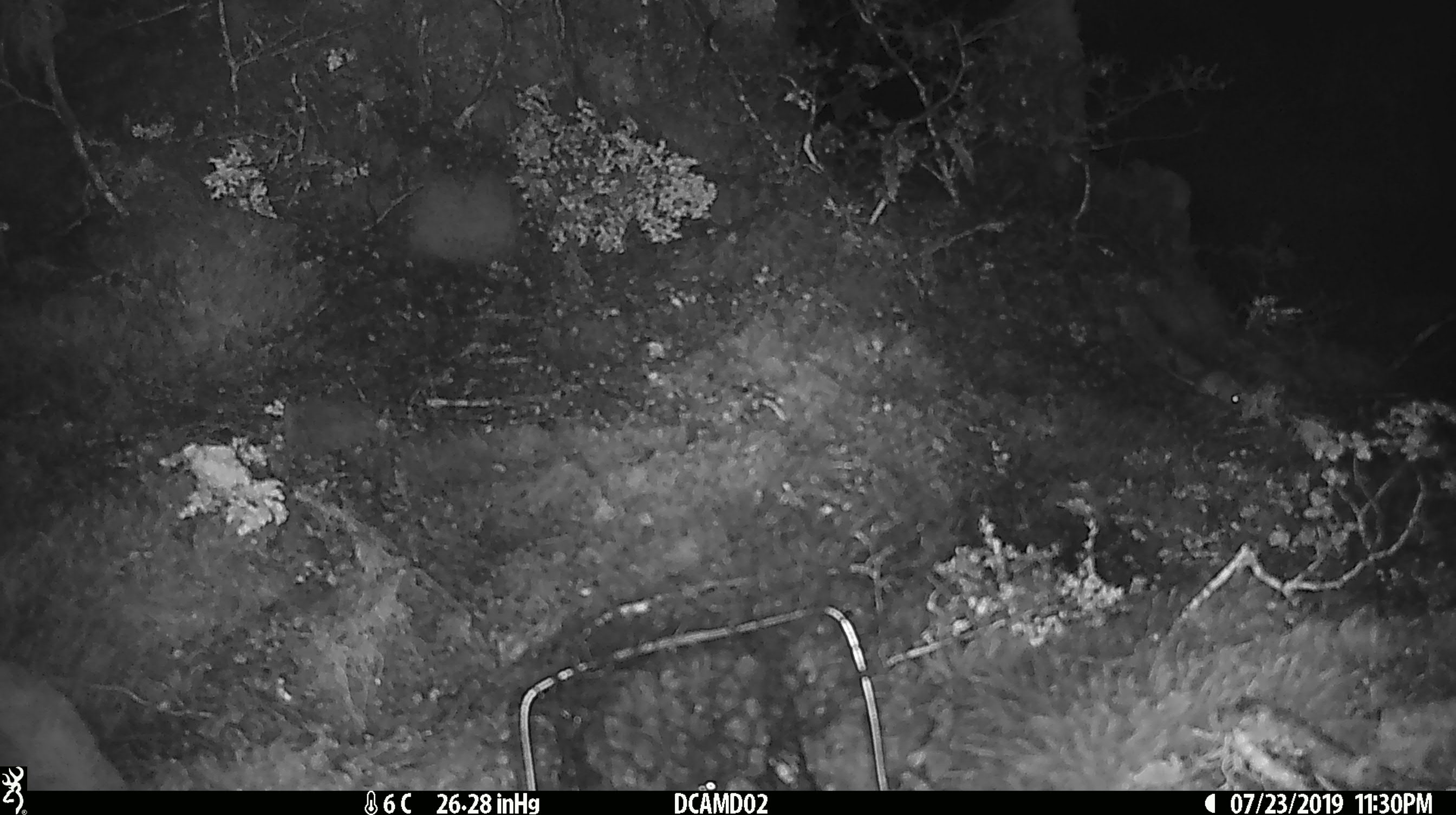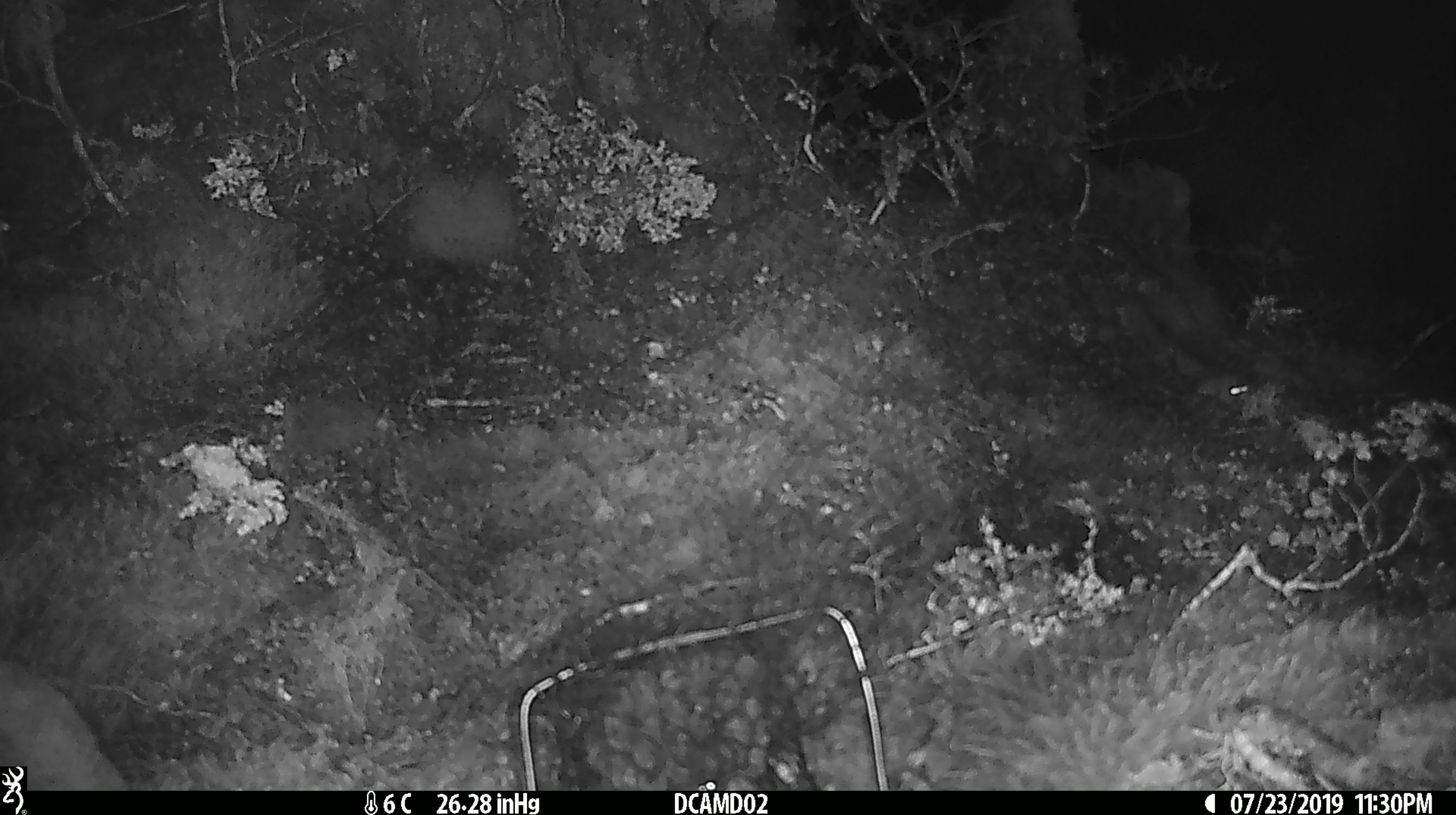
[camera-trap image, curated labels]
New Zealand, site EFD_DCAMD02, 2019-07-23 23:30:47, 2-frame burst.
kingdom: Animalia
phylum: Chordata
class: Mammalia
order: Rodentia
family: Muridae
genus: Mus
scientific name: Mus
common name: mouse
Mouse (Mus).